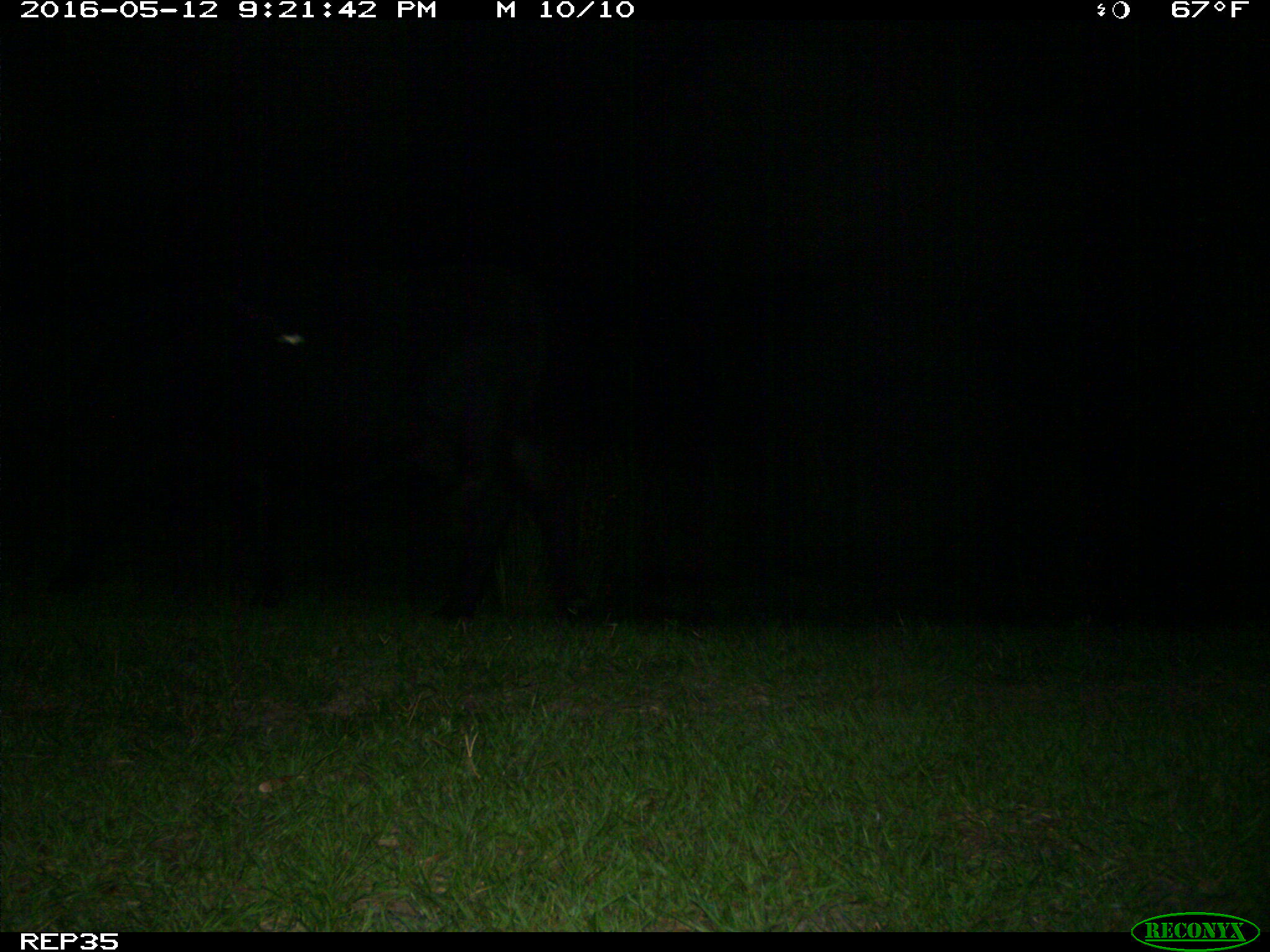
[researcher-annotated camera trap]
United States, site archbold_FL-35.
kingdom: Animalia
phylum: Chordata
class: Mammalia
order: Artiodactyla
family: Bovidae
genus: Bos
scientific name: Bos taurus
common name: domestic cow